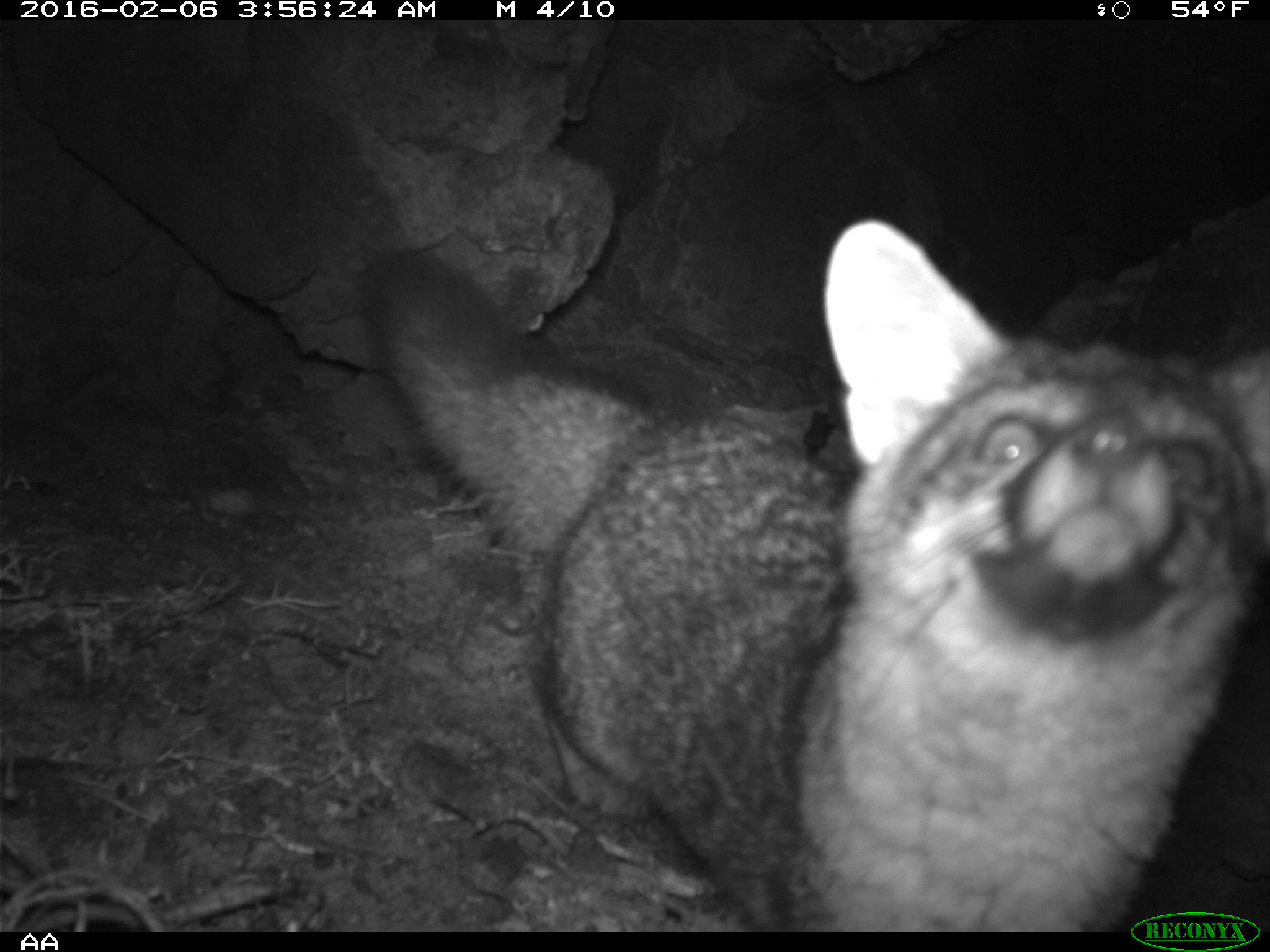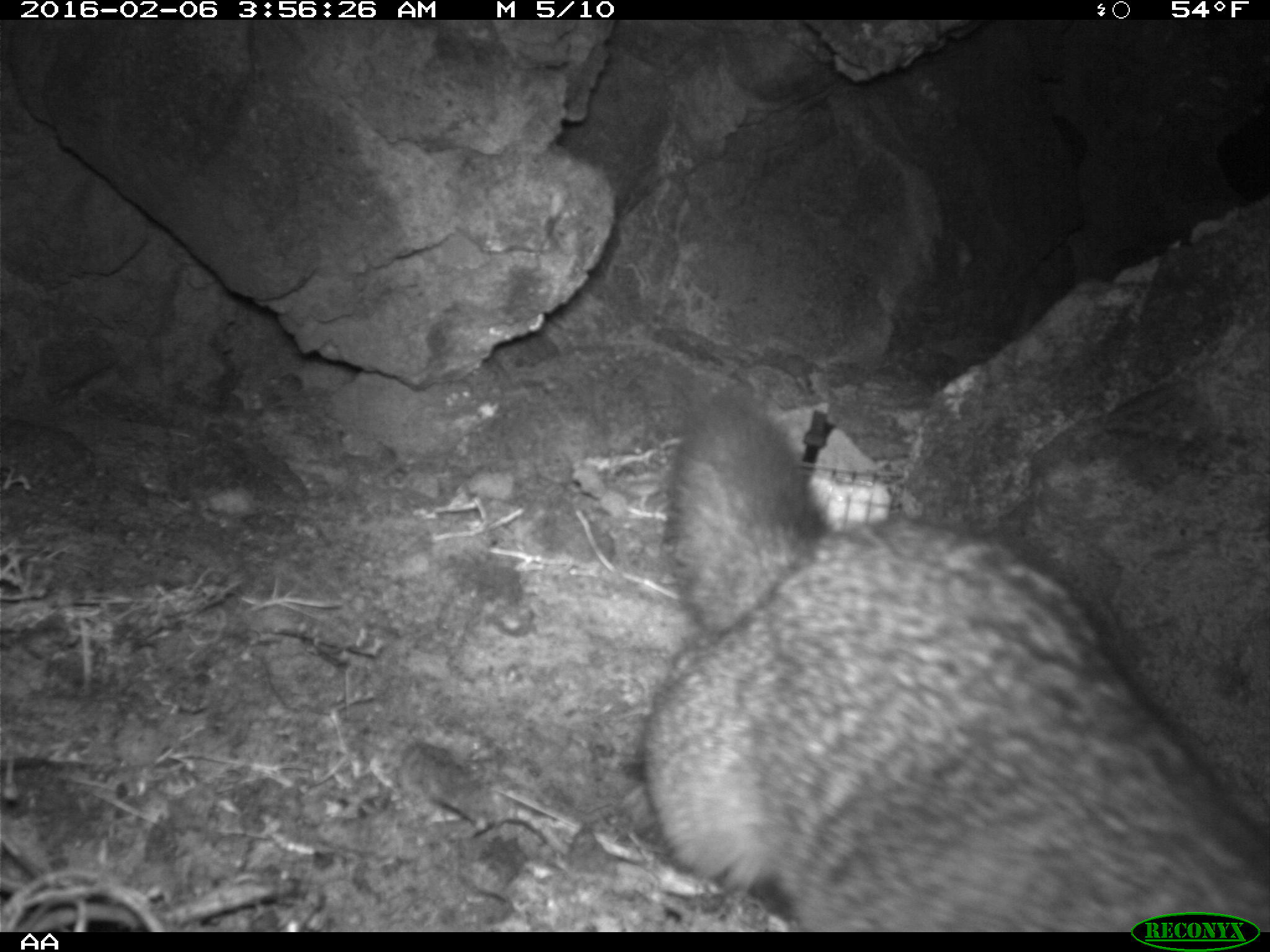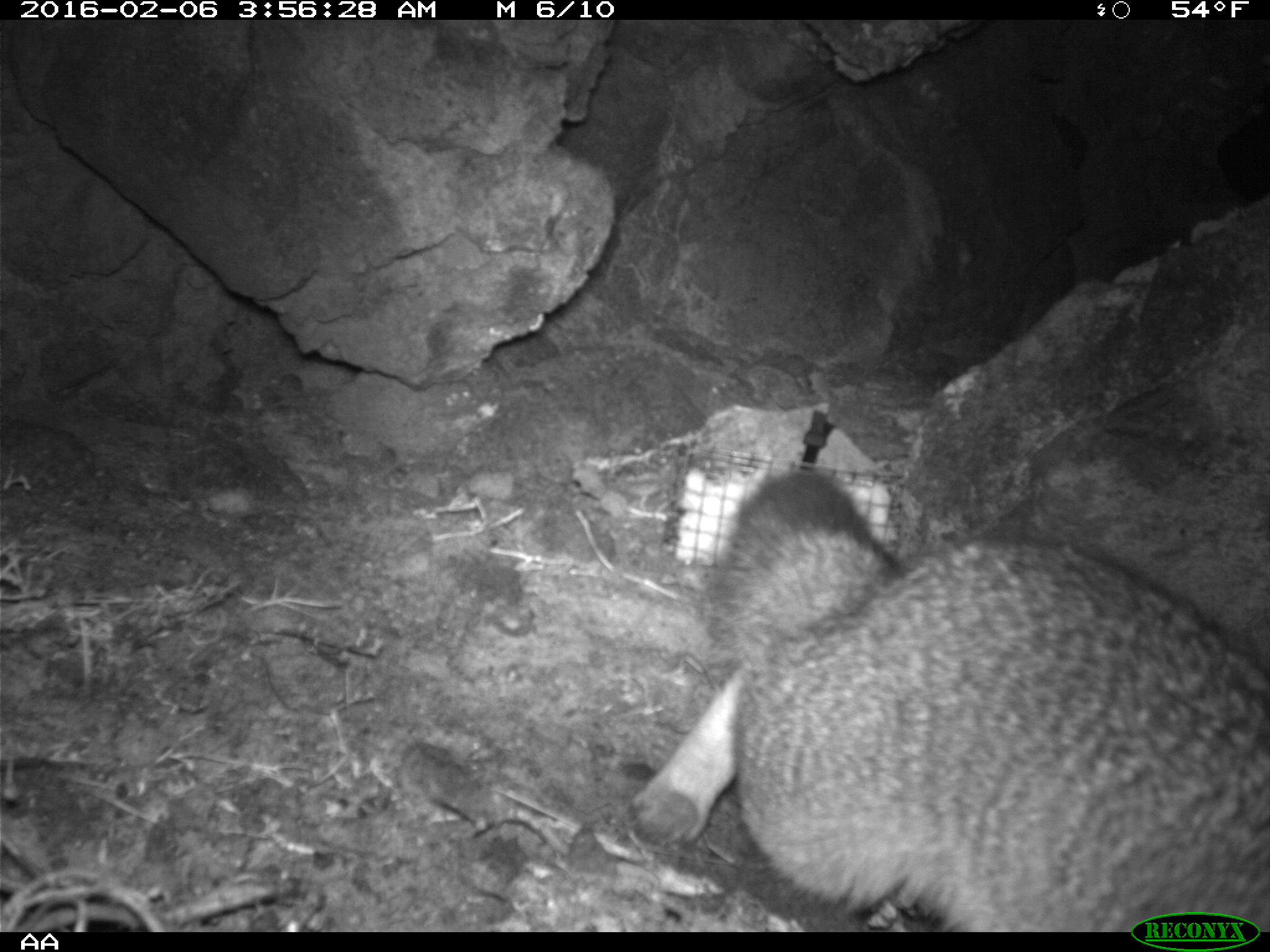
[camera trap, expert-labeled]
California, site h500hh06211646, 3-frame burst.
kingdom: Animalia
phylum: Chordata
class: Mammalia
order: Carnivora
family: Canidae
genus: Urocyon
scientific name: Urocyon littoralis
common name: island fox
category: fox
Fox (island fox) (Urocyon littoralis).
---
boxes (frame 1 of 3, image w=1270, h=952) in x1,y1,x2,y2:
fox: 360,220,1269,930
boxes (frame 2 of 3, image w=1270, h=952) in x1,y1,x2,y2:
fox: 634,386,1269,931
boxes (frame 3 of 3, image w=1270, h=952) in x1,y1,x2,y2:
fox: 629,467,1269,930